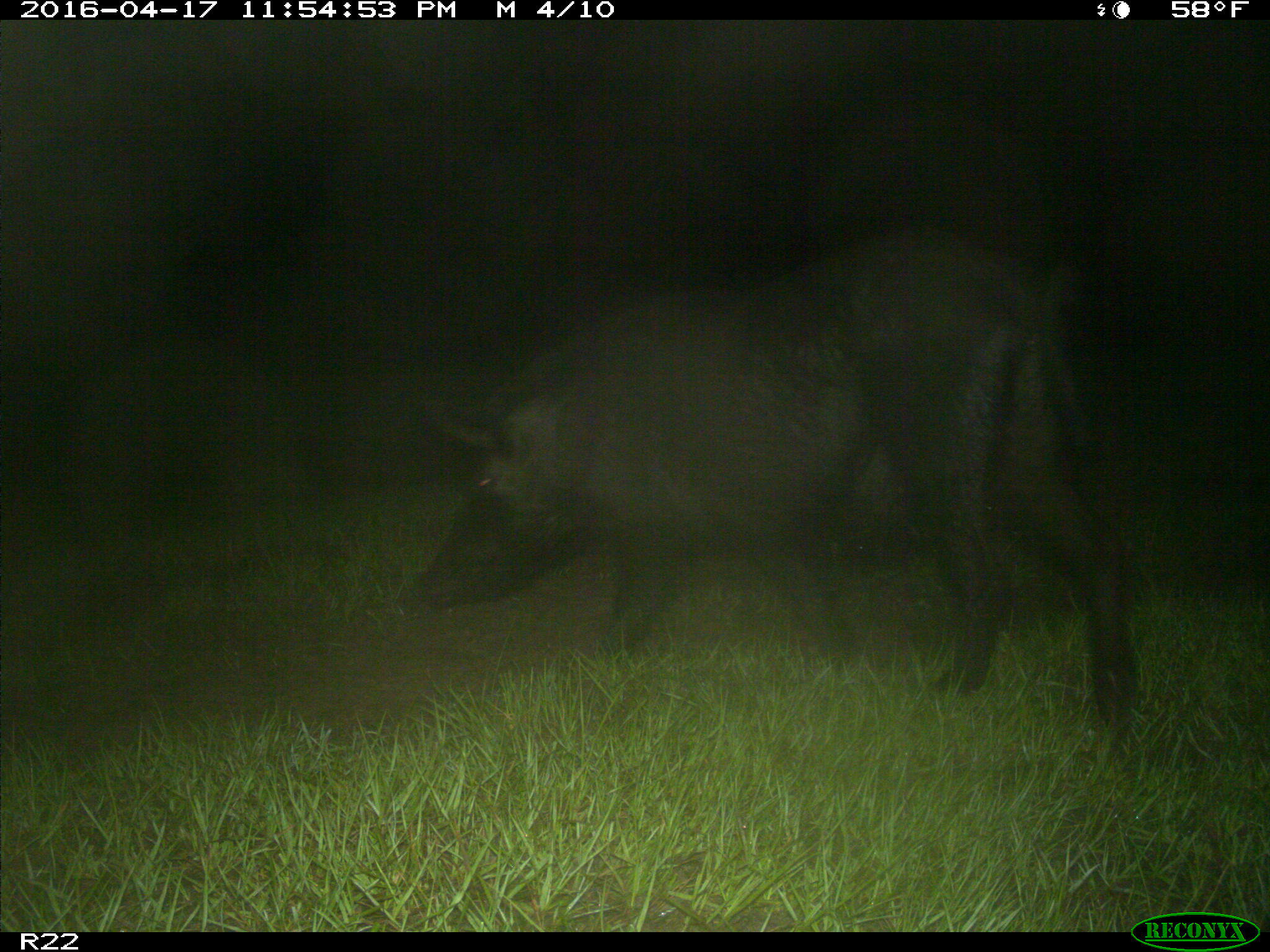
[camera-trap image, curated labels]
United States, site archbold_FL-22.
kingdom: Animalia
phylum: Chordata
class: Mammalia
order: Artiodactyla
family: Suidae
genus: Sus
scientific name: Sus scrofa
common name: wild boar